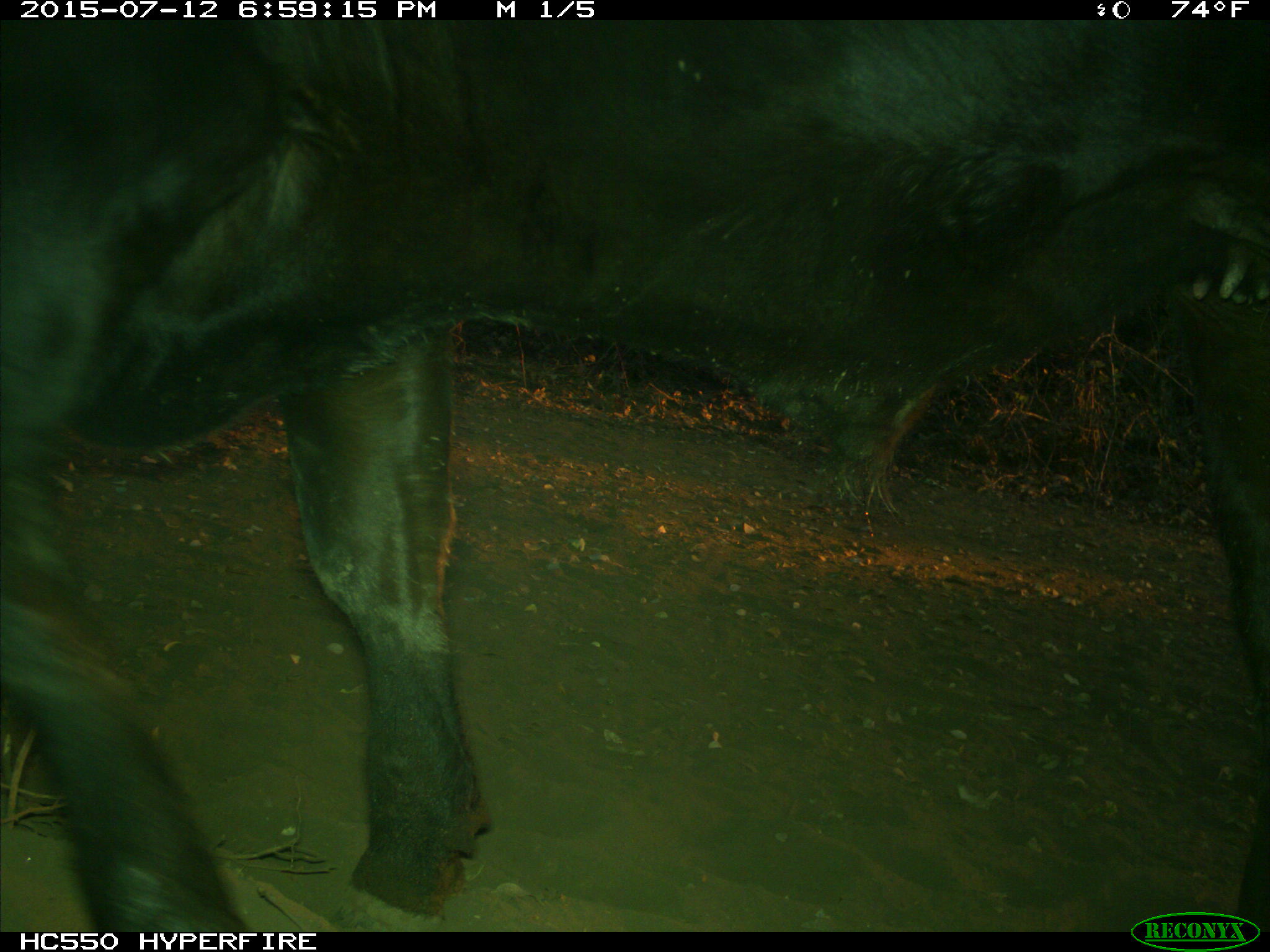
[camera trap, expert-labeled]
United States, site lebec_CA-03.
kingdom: Animalia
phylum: Chordata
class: Mammalia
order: Artiodactyla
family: Bovidae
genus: Bos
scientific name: Bos taurus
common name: domestic cow